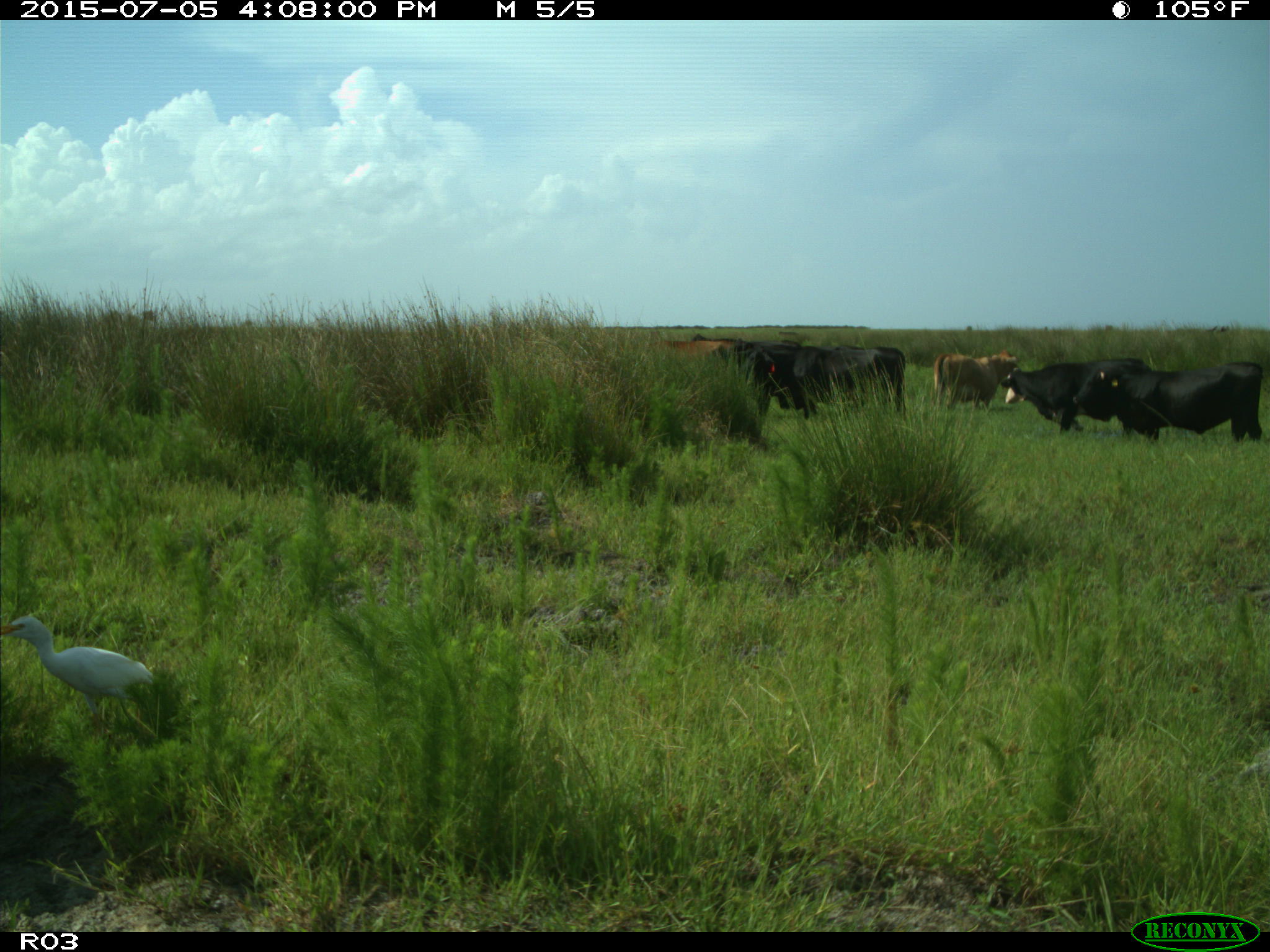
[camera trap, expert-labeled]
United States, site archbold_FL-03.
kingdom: Animalia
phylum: Chordata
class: Mammalia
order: Artiodactyla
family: Bovidae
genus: Bos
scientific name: Bos taurus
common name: domestic cow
Bos taurus (domestic cow).